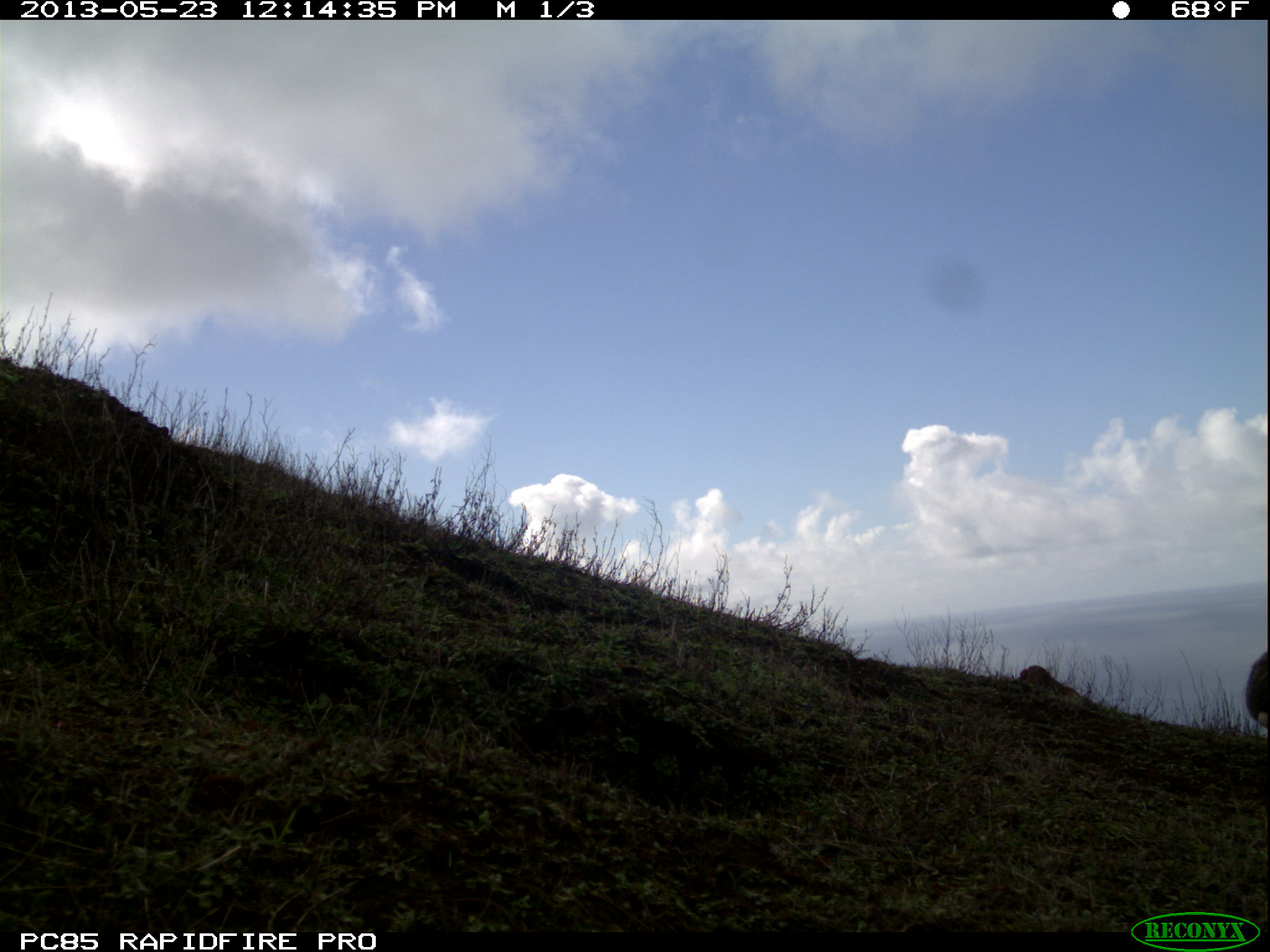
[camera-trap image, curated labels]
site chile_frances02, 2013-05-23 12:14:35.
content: unidentified animal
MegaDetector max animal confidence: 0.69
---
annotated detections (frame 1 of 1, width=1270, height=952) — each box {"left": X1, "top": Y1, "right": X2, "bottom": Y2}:
unknown: {"left": 1236, "top": 641, "right": 1270, "bottom": 738}